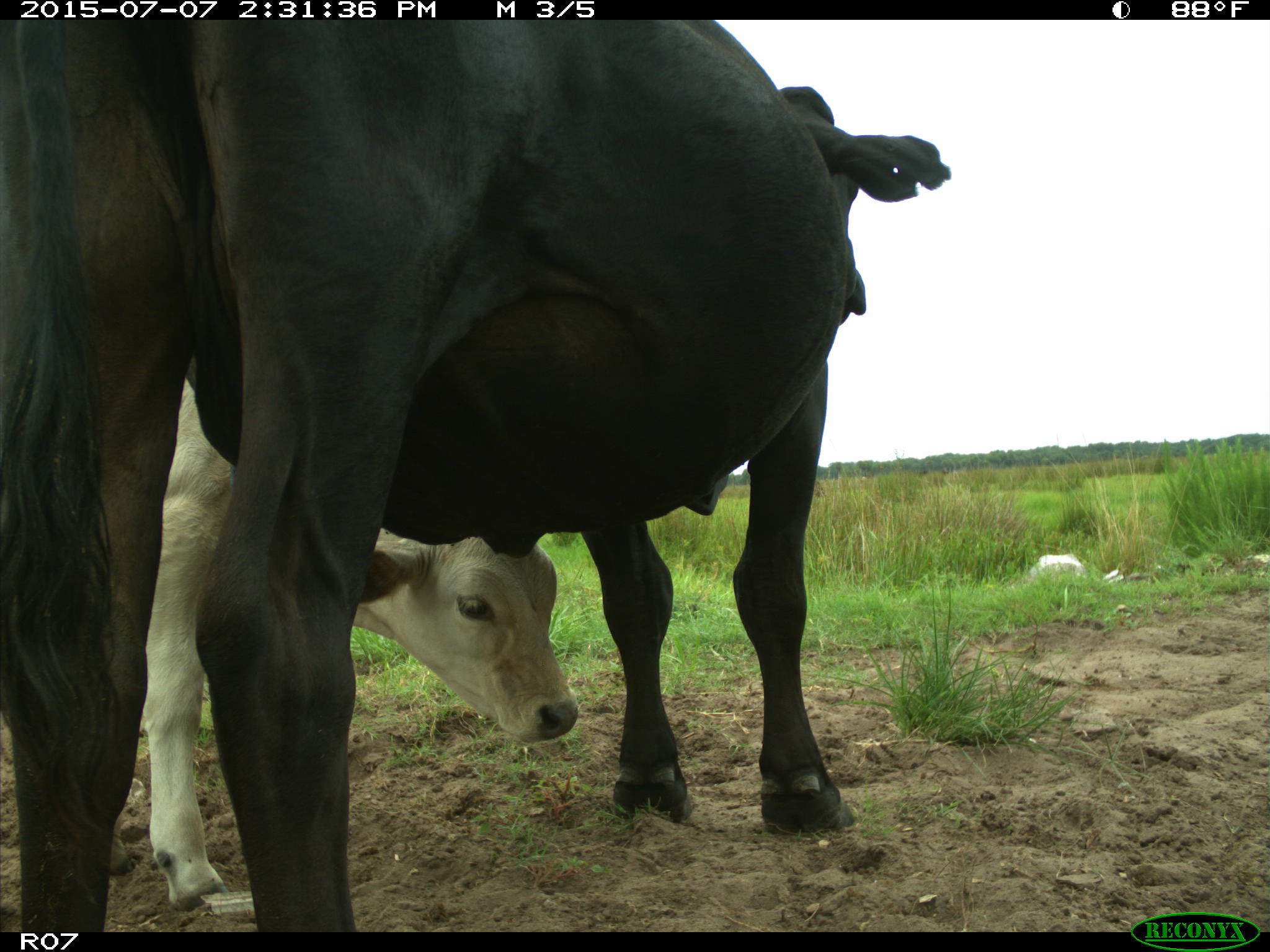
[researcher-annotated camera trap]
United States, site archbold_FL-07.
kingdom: Animalia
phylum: Chordata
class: Mammalia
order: Artiodactyla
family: Bovidae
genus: Bos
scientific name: Bos taurus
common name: domestic cow